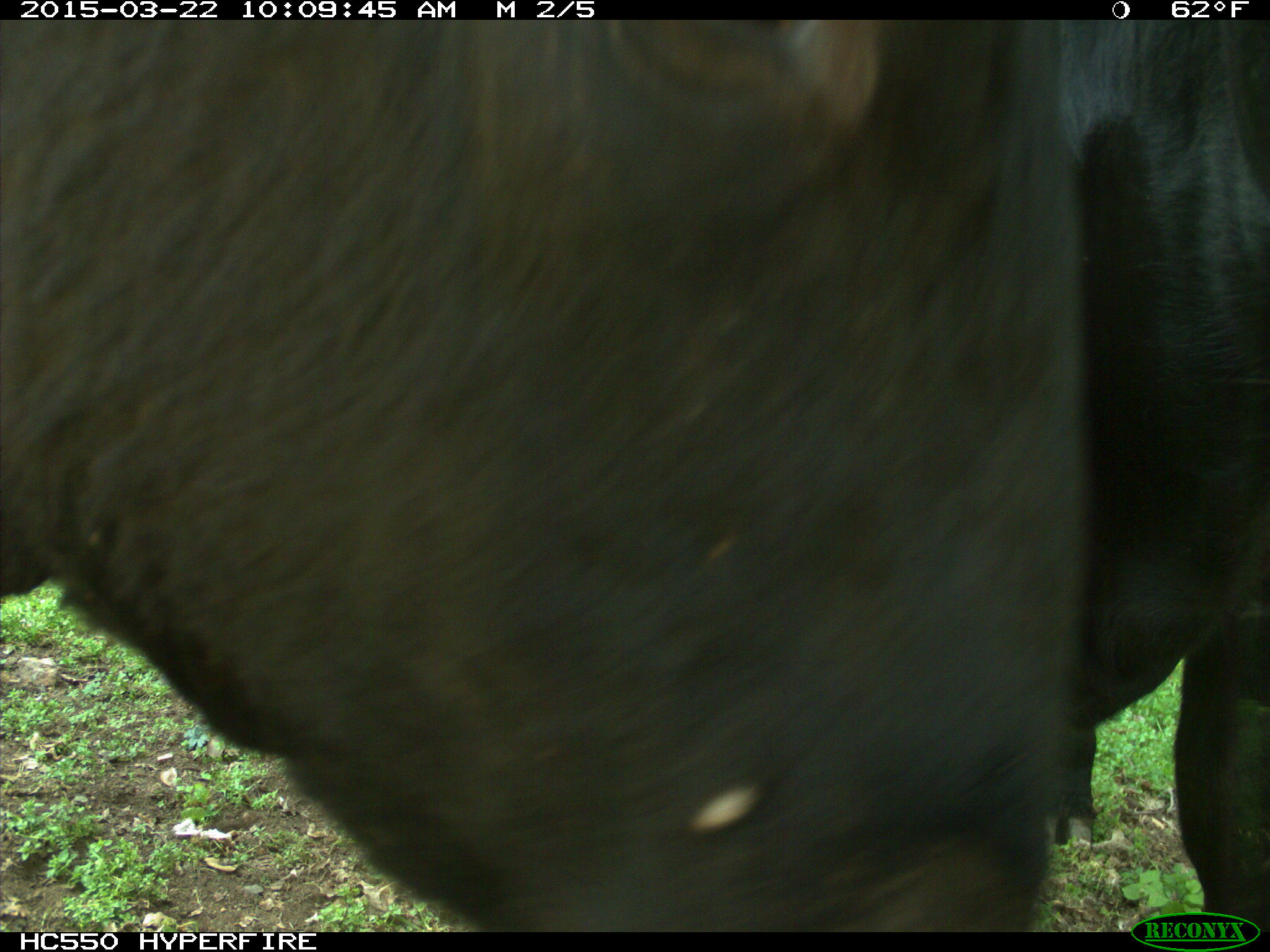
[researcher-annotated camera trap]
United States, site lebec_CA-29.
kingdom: Animalia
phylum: Chordata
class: Mammalia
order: Artiodactyla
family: Bovidae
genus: Bos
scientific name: Bos taurus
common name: domestic cow